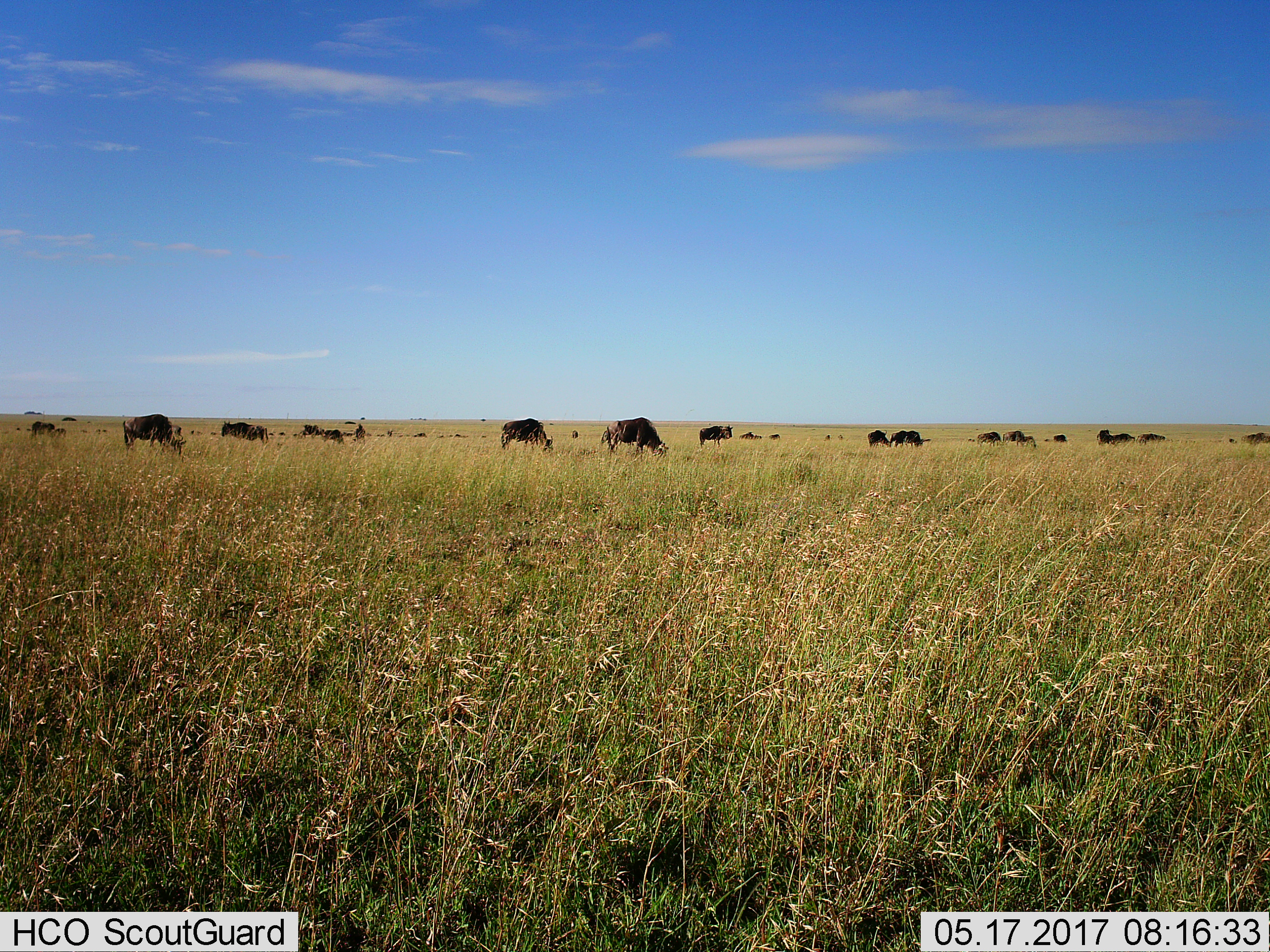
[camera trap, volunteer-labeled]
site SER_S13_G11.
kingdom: Animalia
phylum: Chordata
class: Mammalia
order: Artiodactyla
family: Bovidae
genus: Connochaetes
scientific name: Connochaetes taurinus taurinus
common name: blue wildebeest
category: wildebeestblue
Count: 11-50.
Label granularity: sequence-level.